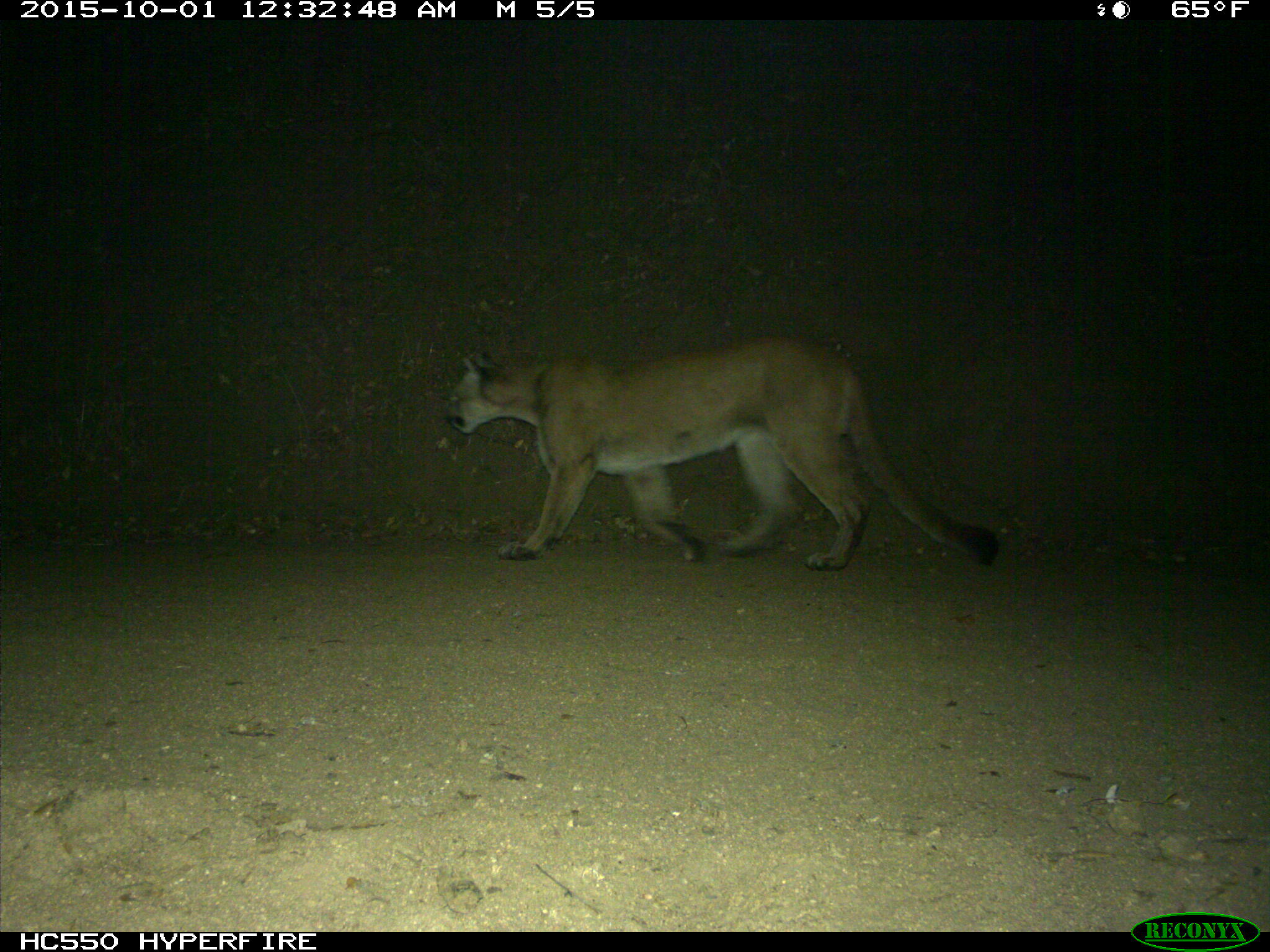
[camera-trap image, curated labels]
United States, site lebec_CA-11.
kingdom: Animalia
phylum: Chordata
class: Mammalia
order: Carnivora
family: Felidae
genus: Puma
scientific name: Puma concolor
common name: mountain lion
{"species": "Puma concolor (mountain lion)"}